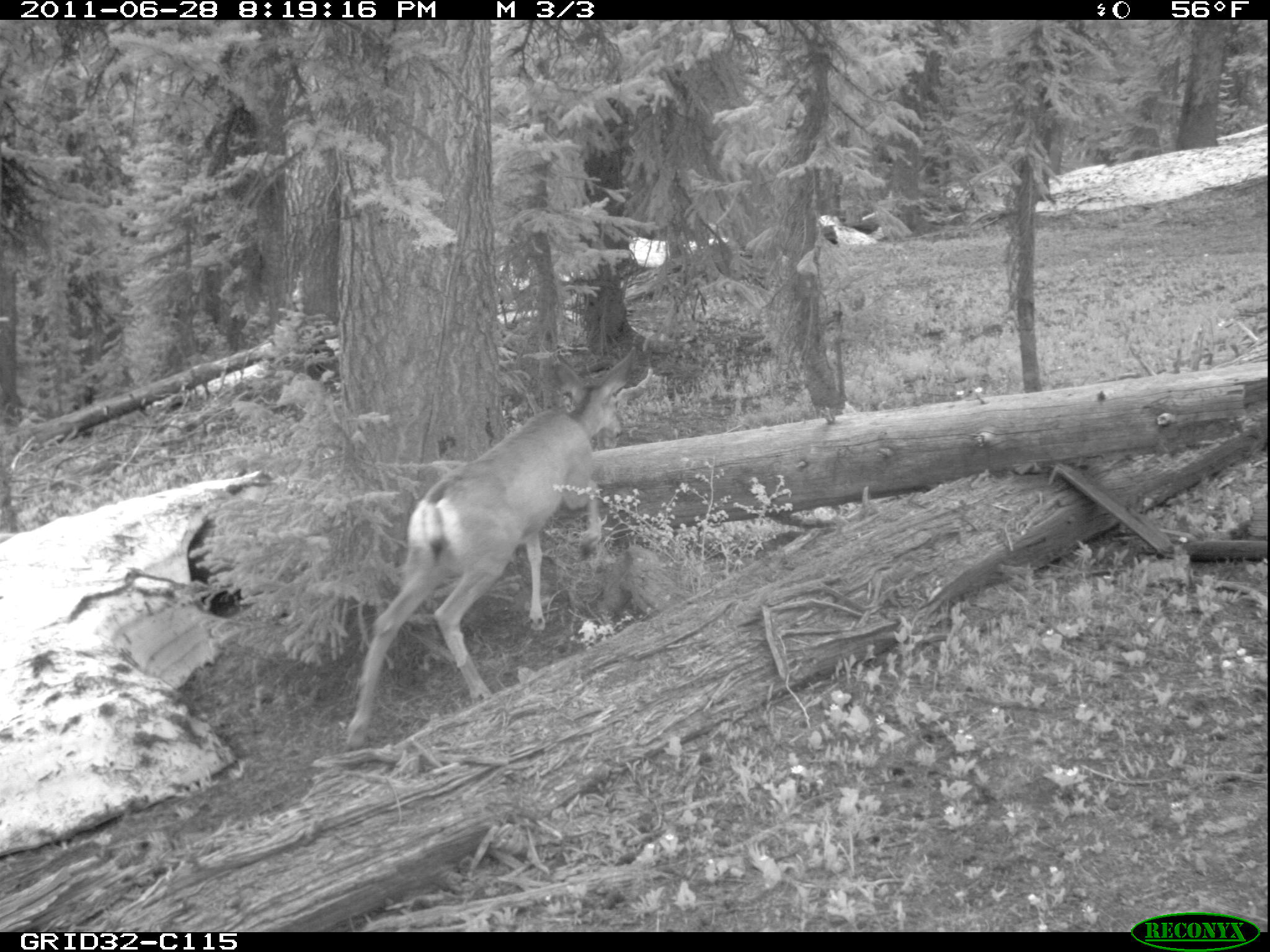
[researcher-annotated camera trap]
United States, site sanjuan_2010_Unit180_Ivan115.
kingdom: Animalia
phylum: Chordata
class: Mammalia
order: Artiodactyla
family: Cervidae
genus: Odocoileus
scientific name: Odocoileus hemionus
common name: mule deer